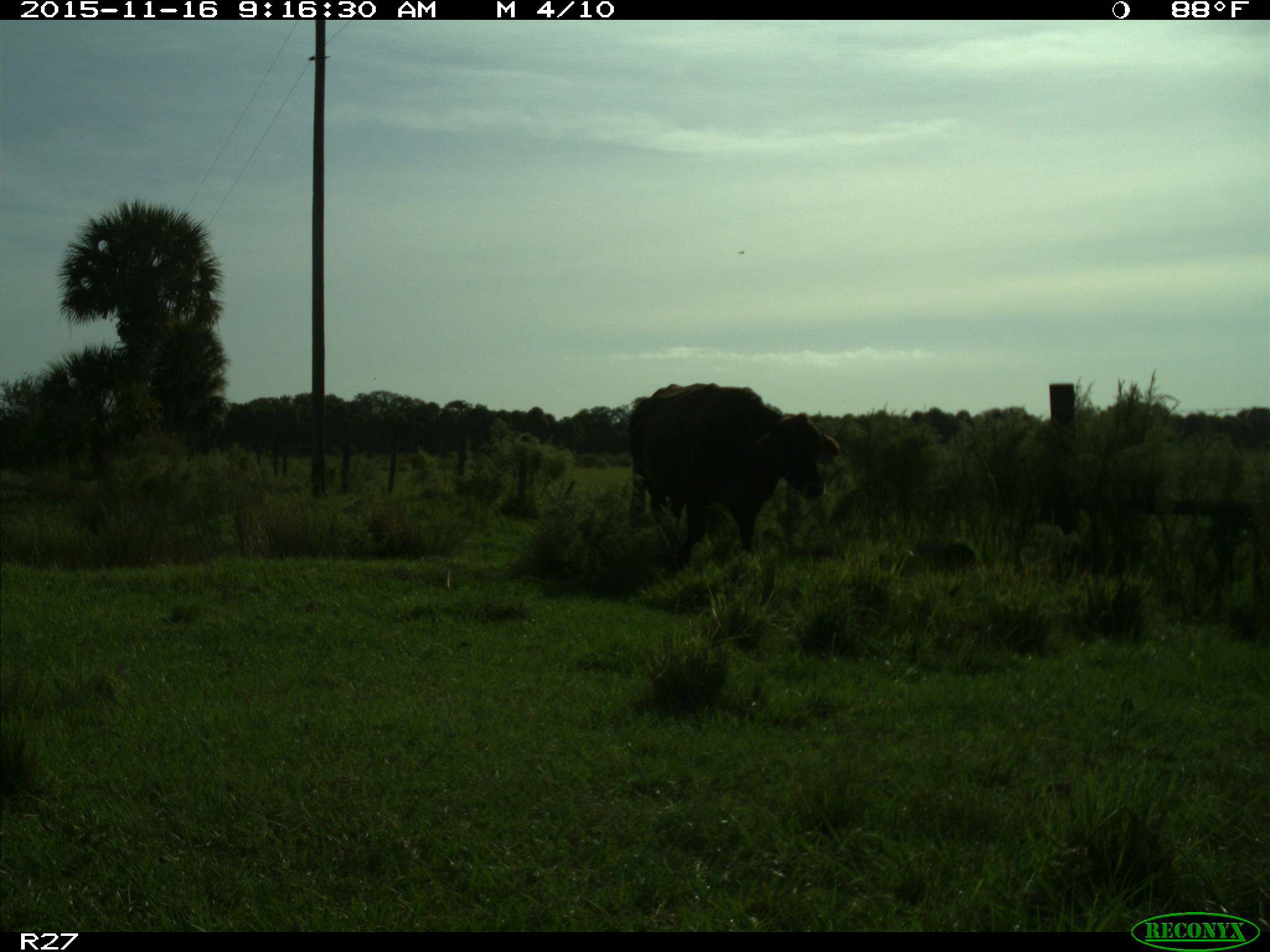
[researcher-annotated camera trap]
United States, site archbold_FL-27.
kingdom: Animalia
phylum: Chordata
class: Mammalia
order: Artiodactyla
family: Bovidae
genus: Bos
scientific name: Bos taurus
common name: domestic cow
Bos taurus (domestic cow).